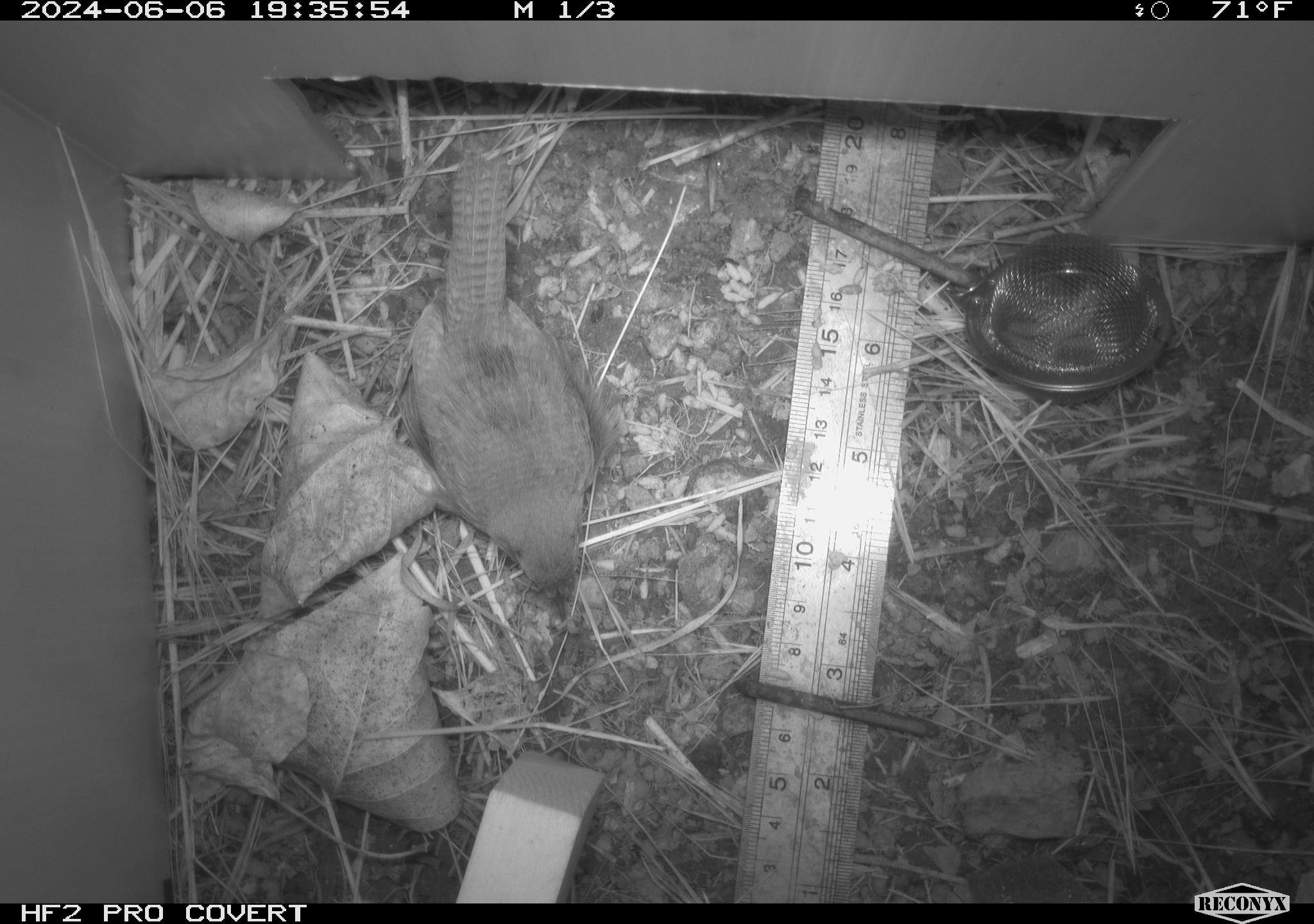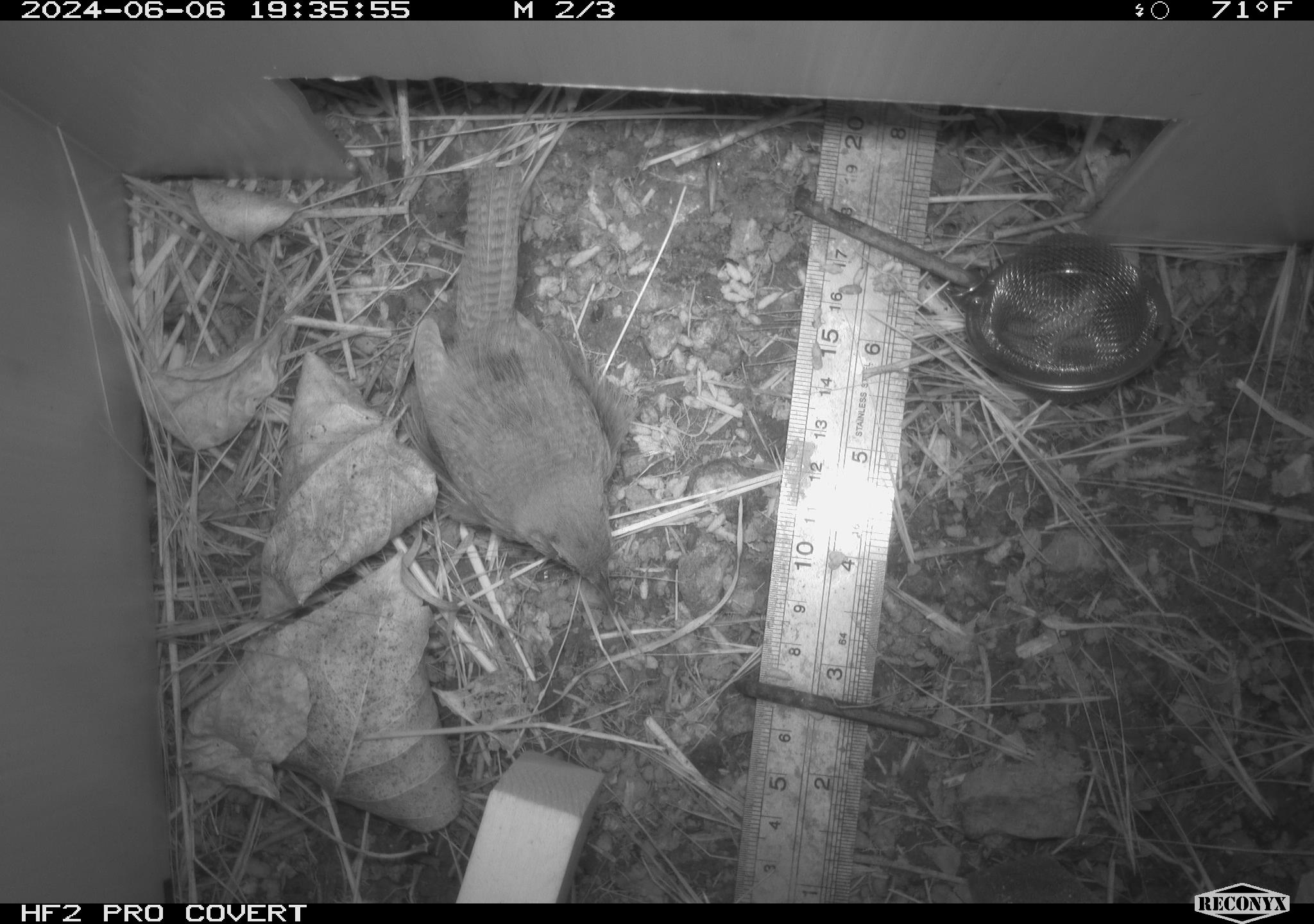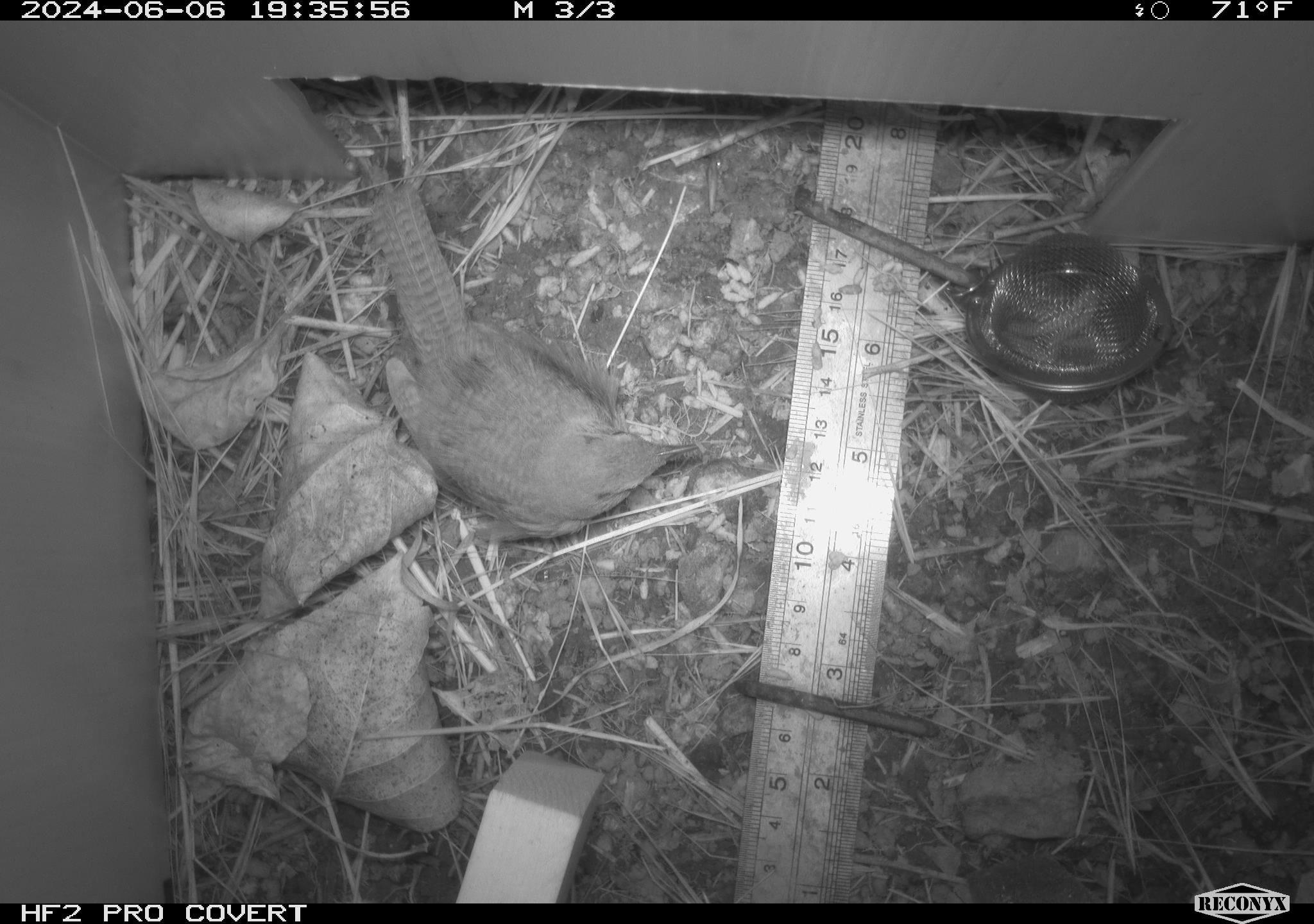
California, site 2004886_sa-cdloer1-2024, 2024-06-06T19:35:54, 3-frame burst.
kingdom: Animalia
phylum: Chordata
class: Aves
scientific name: Aves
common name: bird